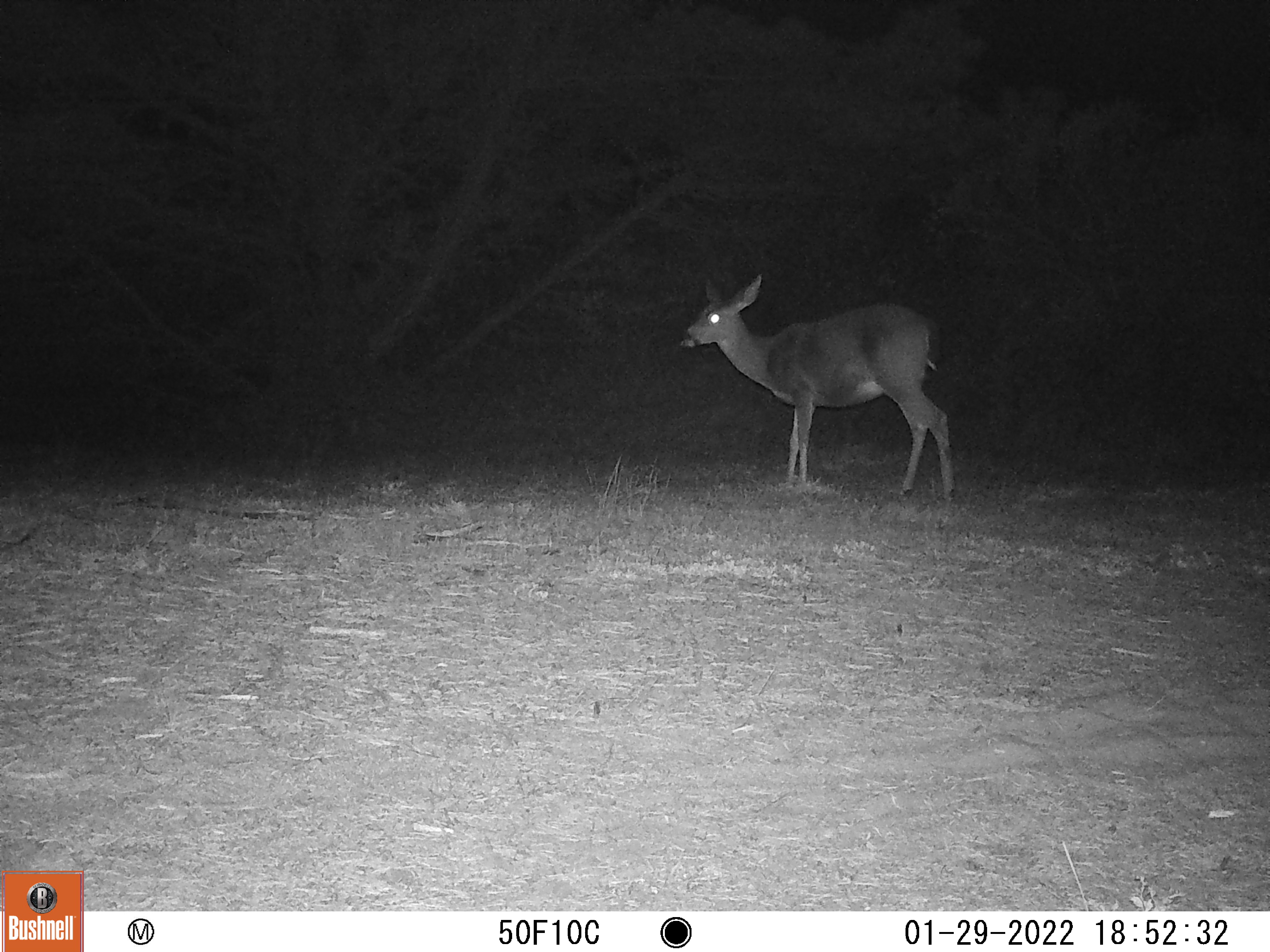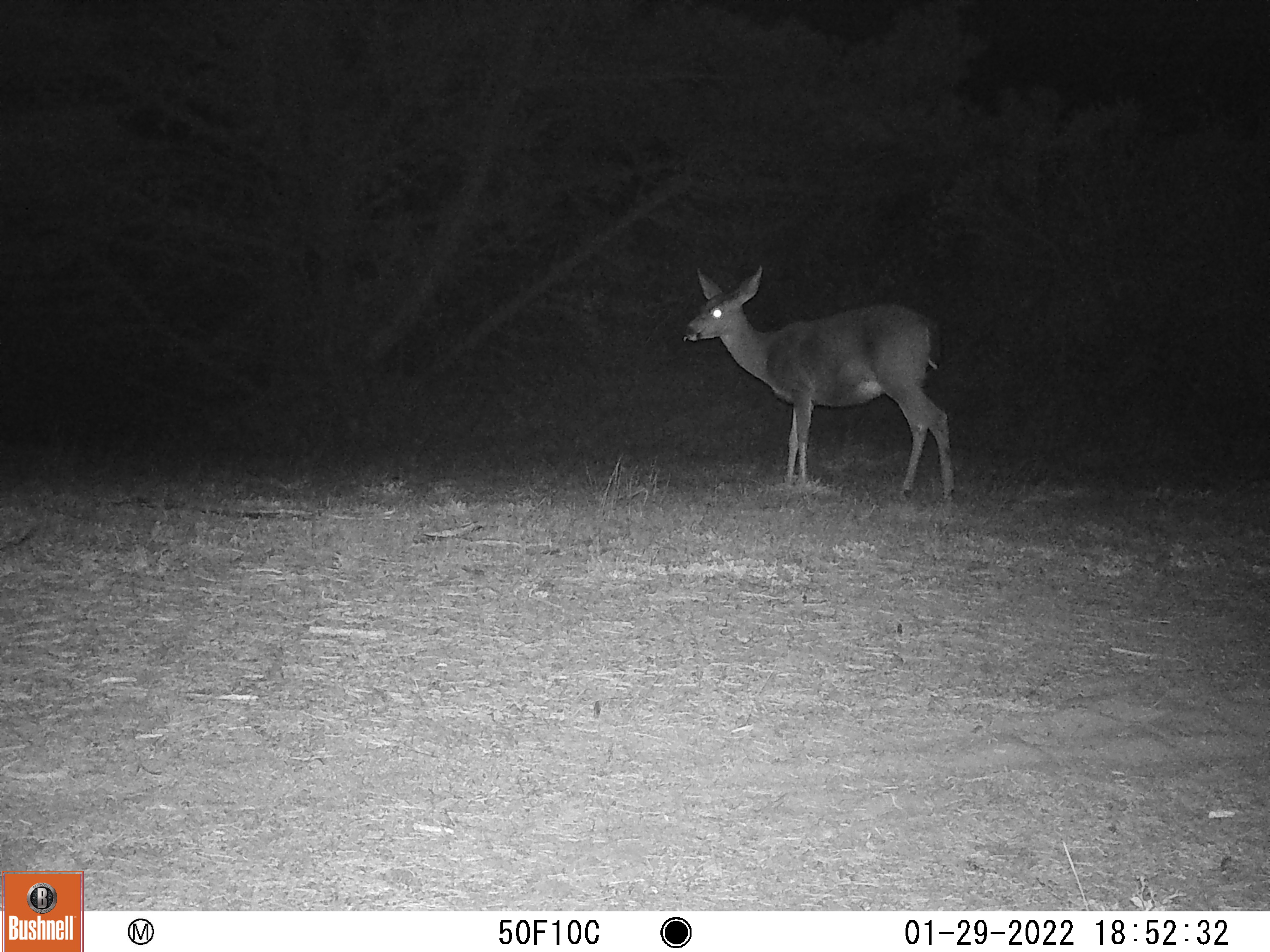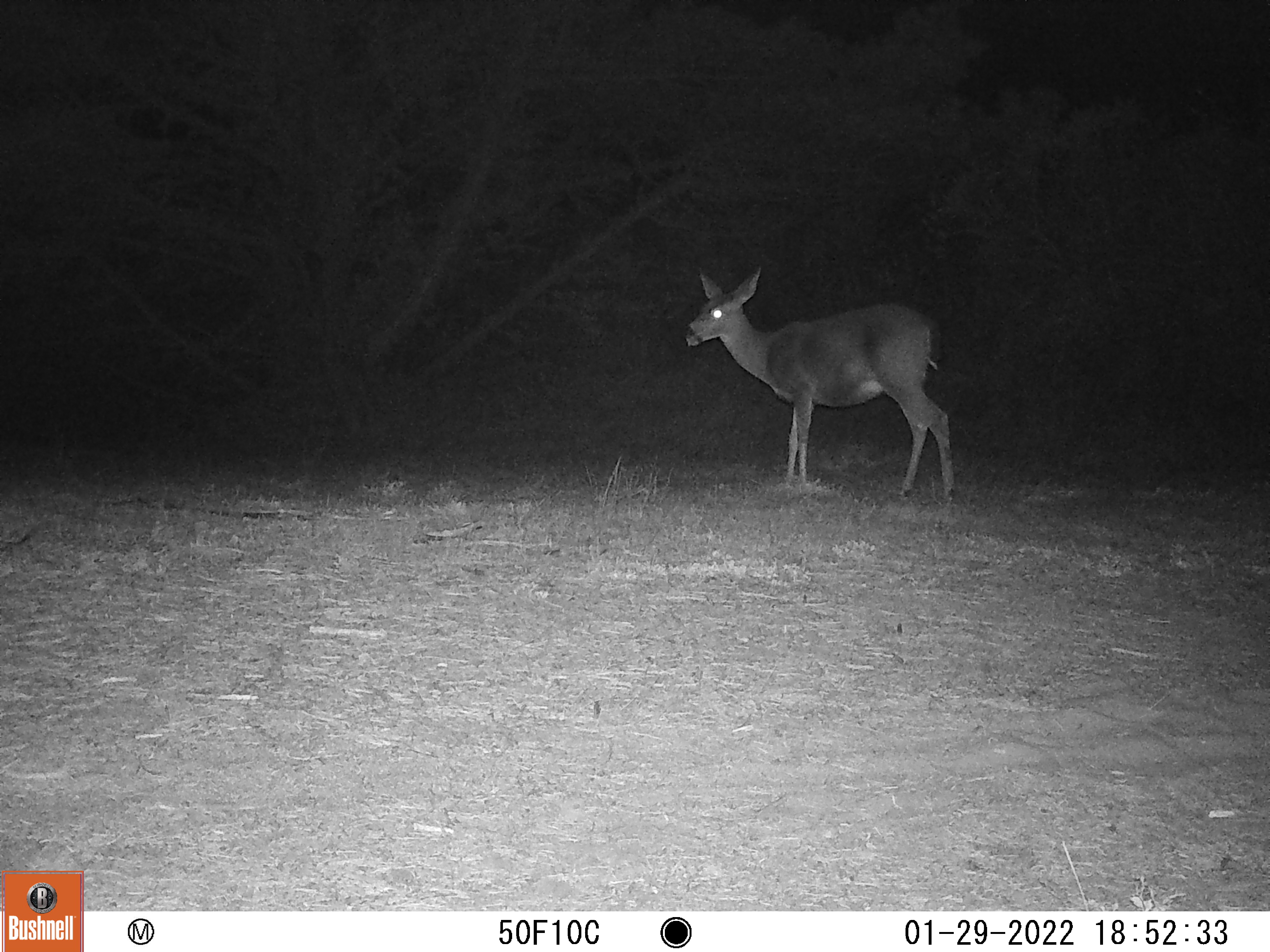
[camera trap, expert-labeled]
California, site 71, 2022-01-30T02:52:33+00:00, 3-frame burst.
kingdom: Animalia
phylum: Chordata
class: Mammalia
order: Artiodactyla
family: Cervidae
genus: Odocoileus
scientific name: Odocoileus hemionus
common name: mule deer